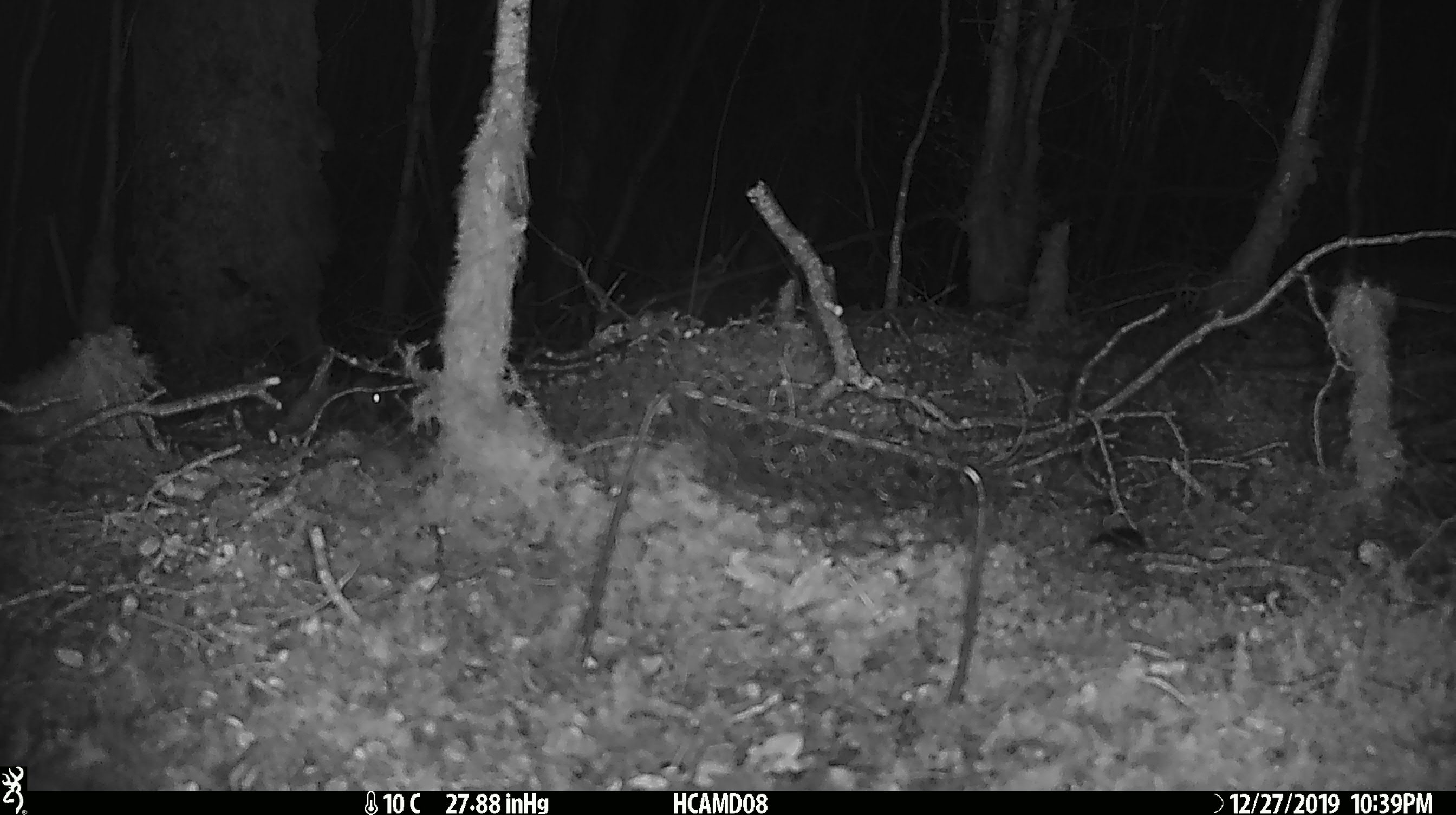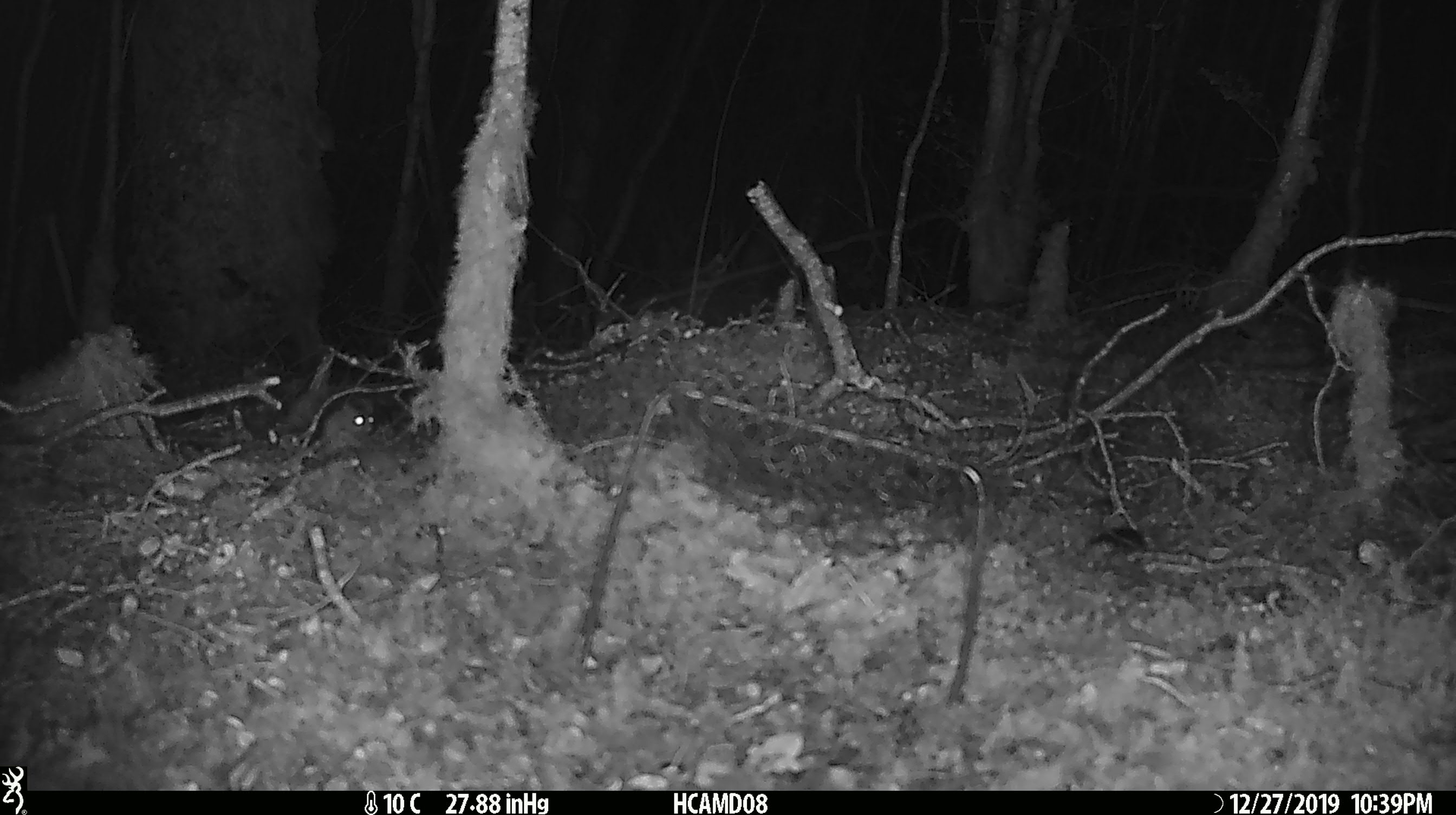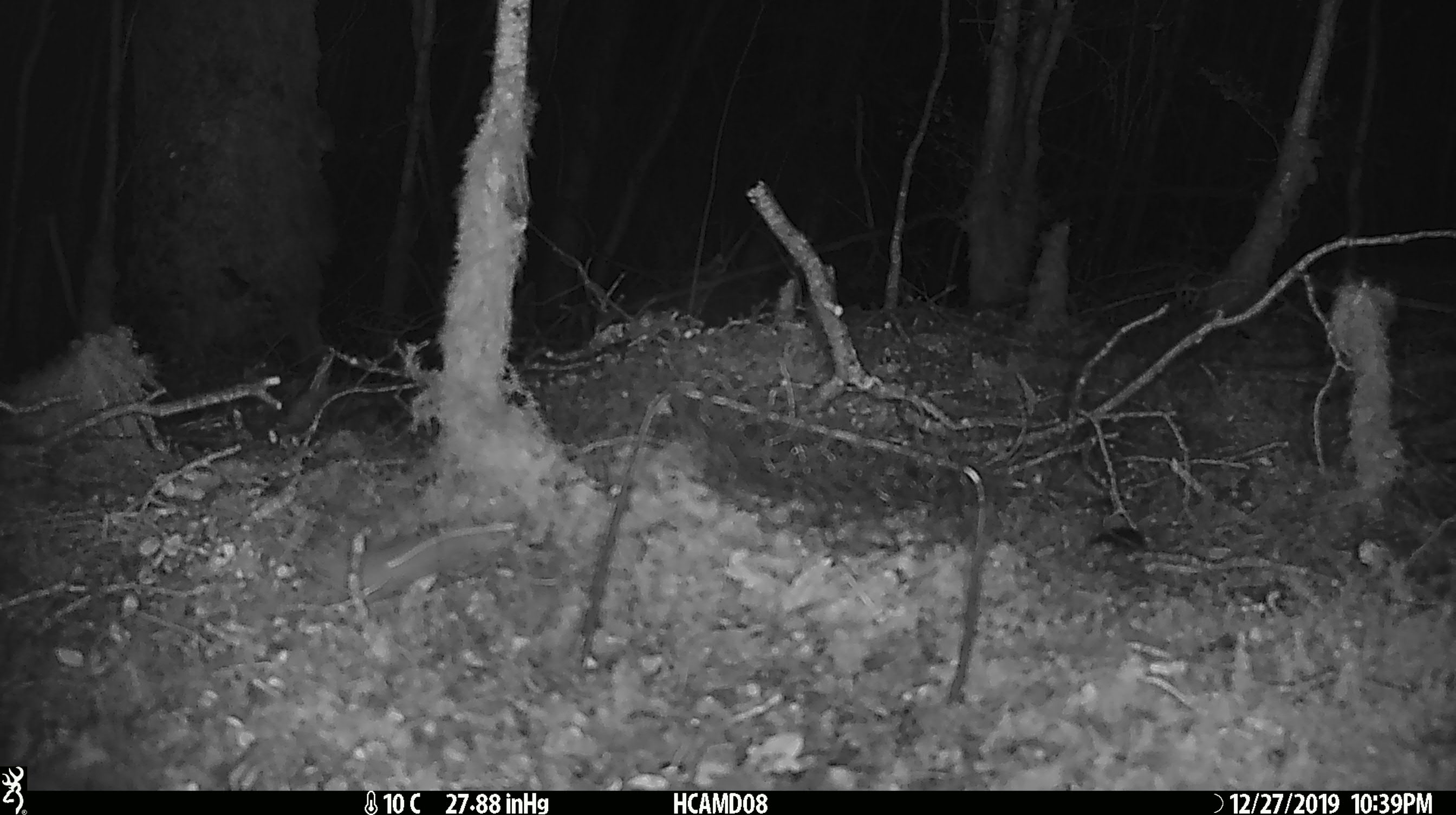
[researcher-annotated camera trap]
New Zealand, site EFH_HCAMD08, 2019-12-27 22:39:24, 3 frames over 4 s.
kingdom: Animalia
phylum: Chordata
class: Mammalia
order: Rodentia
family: Muridae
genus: Mus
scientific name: Mus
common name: mouse